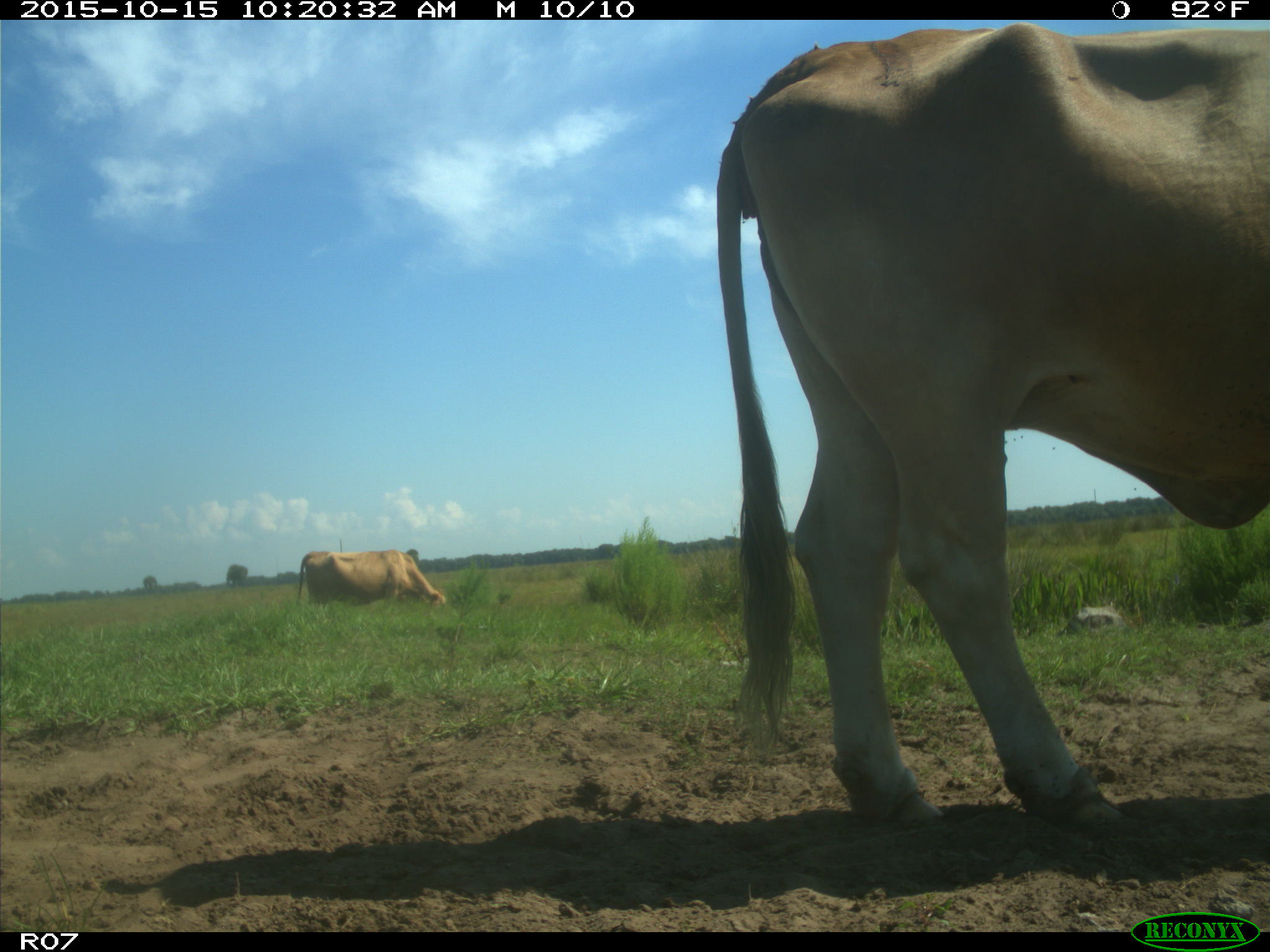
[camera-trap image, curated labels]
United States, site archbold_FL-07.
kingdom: Animalia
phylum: Chordata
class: Mammalia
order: Artiodactyla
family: Bovidae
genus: Bos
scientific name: Bos taurus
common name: domestic cow